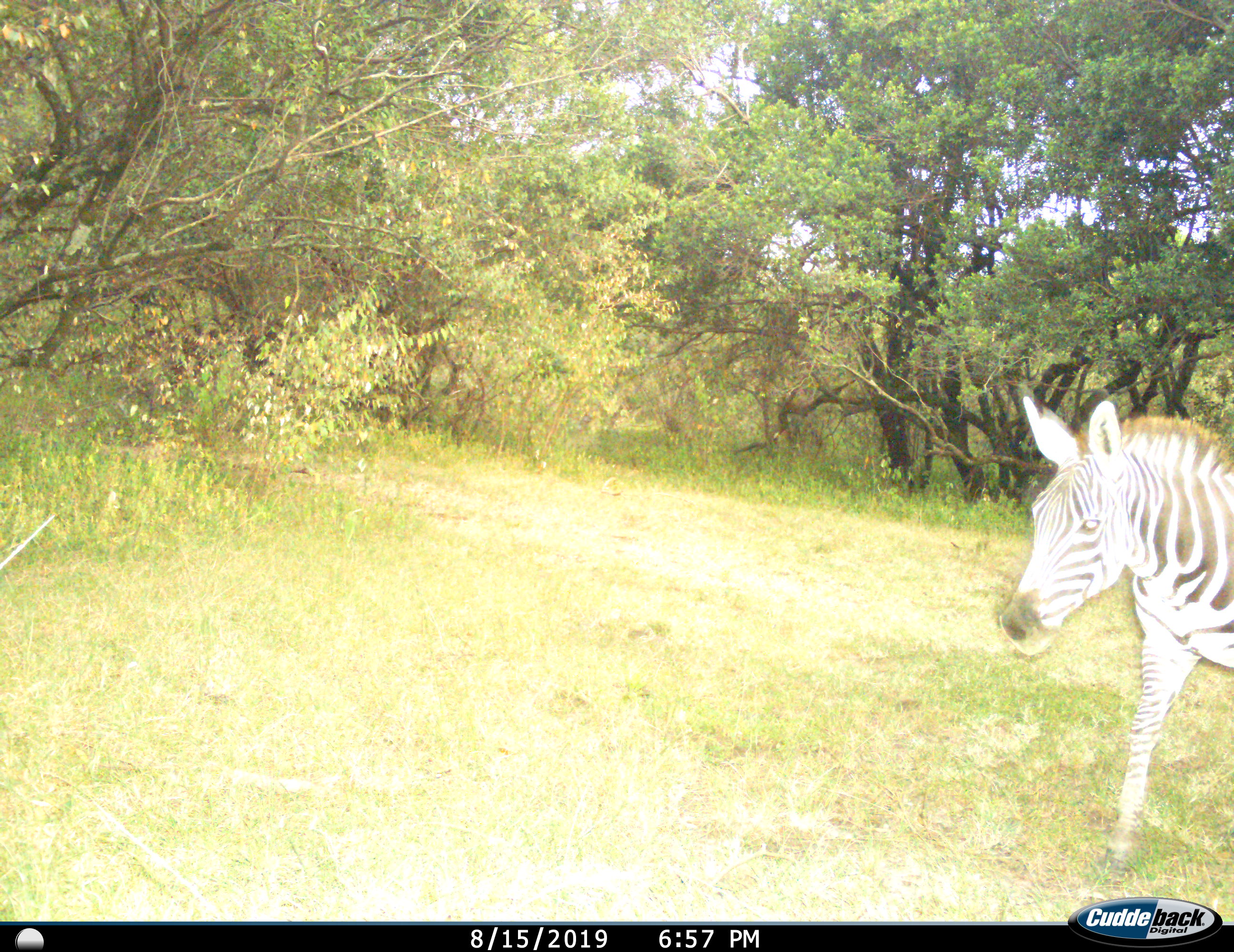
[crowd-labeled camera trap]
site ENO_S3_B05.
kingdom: Animalia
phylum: Chordata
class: Mammalia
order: Perissodactyla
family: Equidae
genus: Equus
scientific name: Equus quagga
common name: plains zebra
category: zebraplains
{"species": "zebraplains (plains zebra) (Equus quagga)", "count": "1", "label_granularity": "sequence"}